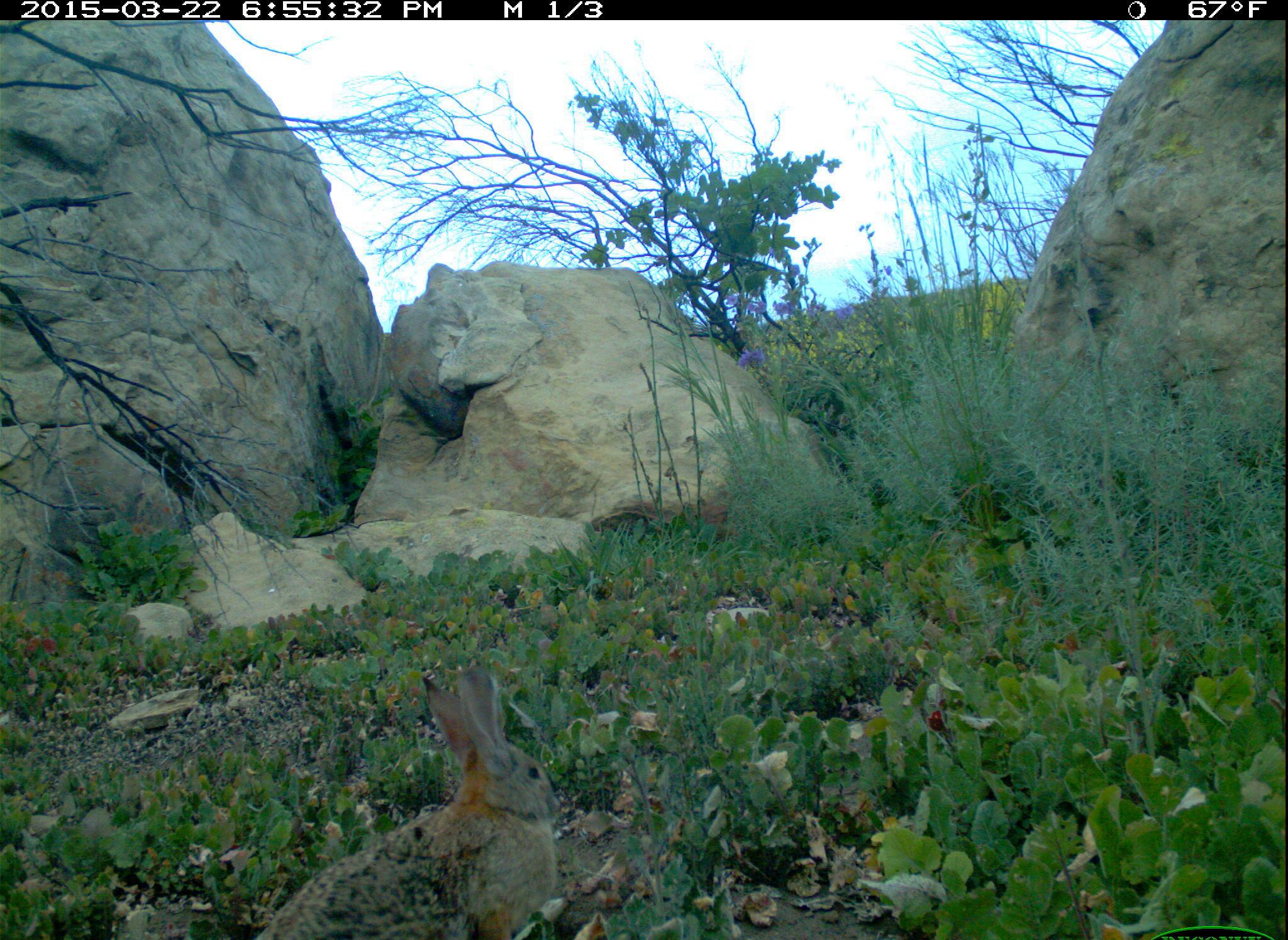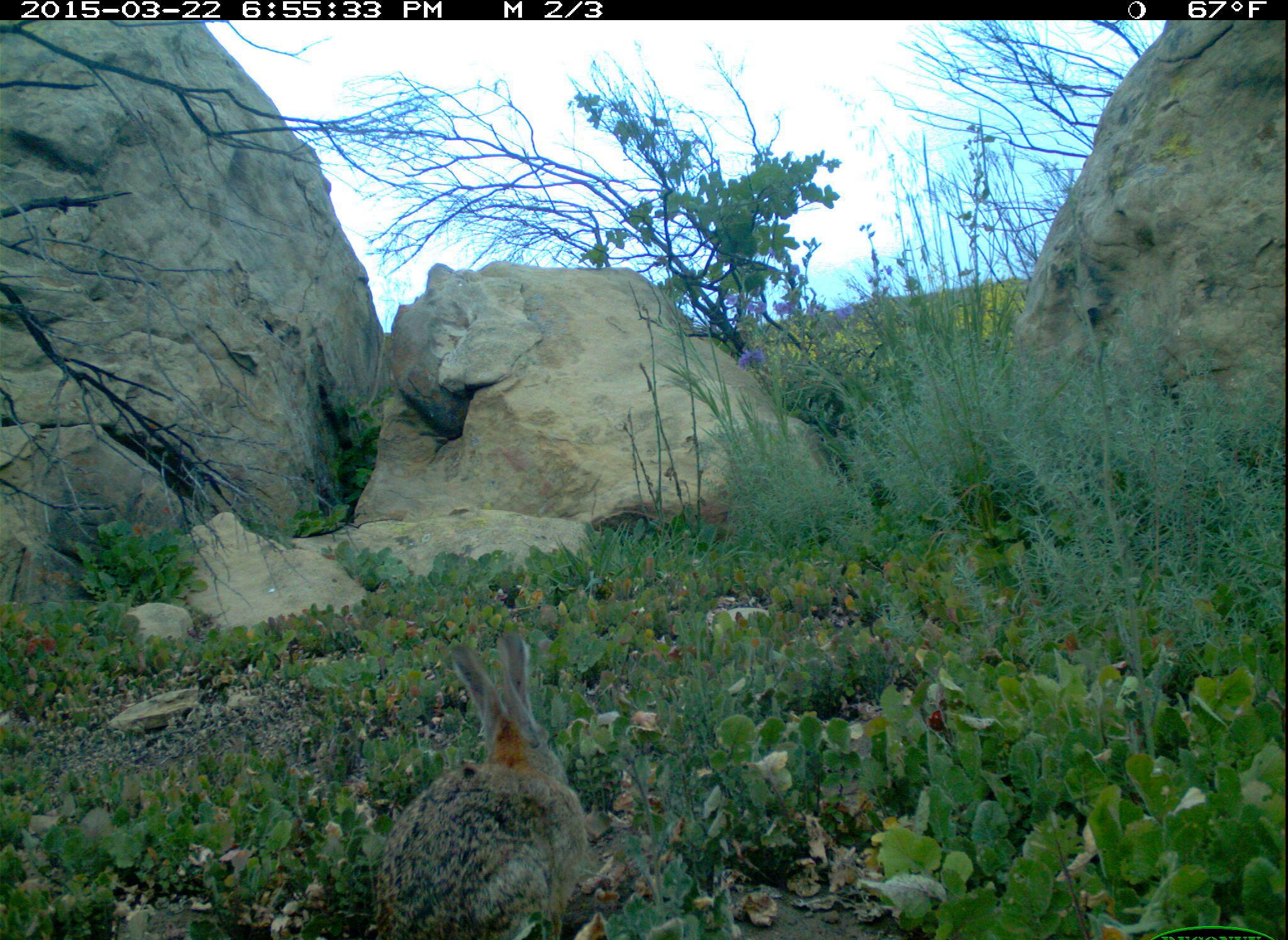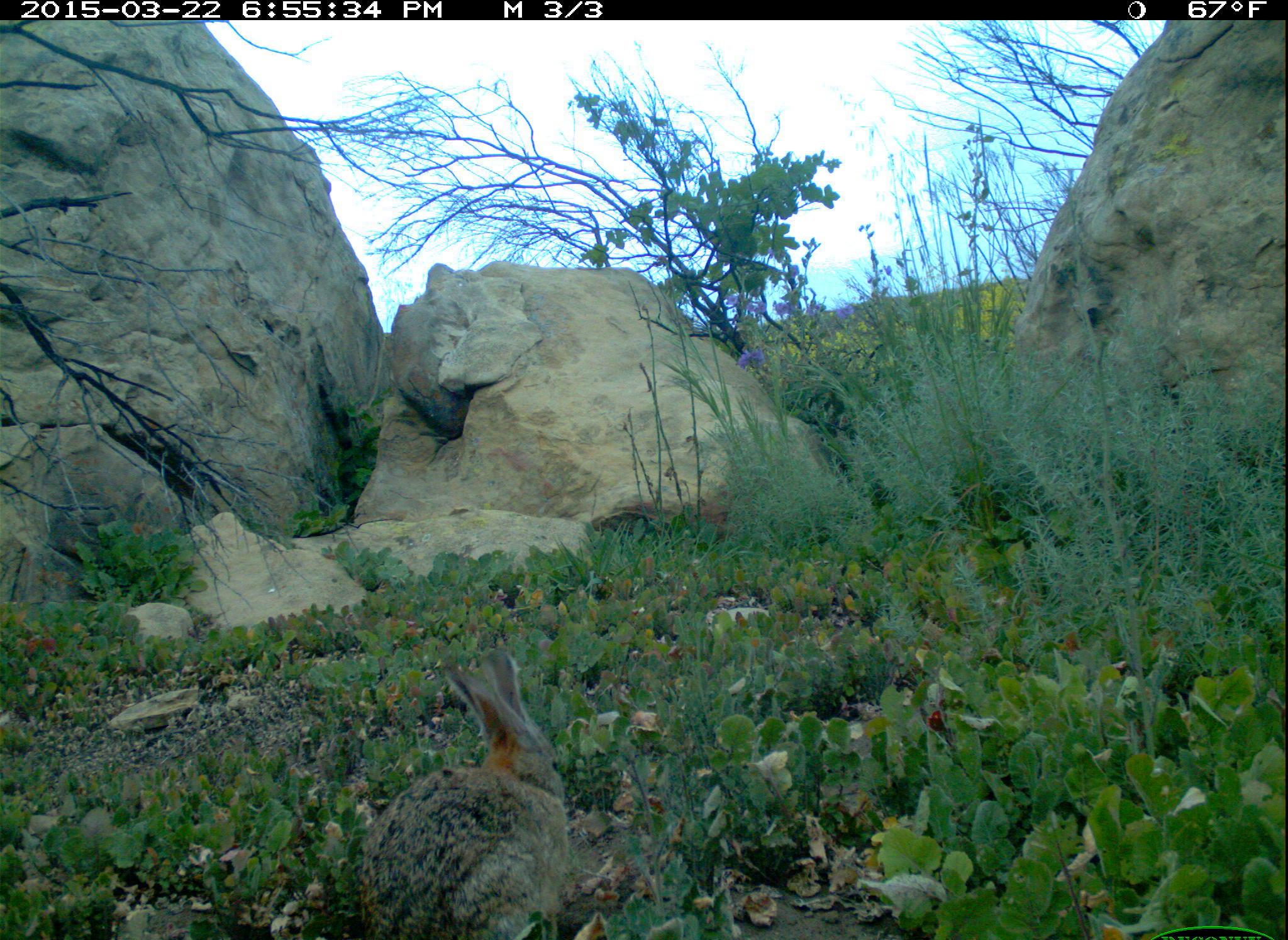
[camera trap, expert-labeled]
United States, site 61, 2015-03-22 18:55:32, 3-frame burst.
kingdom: Animalia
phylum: Chordata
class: Mammalia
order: Lagomorpha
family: Leporidae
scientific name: Leporidae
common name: rabbits and hares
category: rabbit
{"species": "rabbit (rabbits and hares) (Leporidae)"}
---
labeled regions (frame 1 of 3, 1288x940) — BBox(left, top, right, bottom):
rabbit: BBox(248, 652, 573, 940)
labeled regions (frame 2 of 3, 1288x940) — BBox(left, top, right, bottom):
rabbit: BBox(370, 623, 615, 940)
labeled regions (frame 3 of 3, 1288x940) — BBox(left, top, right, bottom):
rabbit: BBox(340, 641, 584, 934)